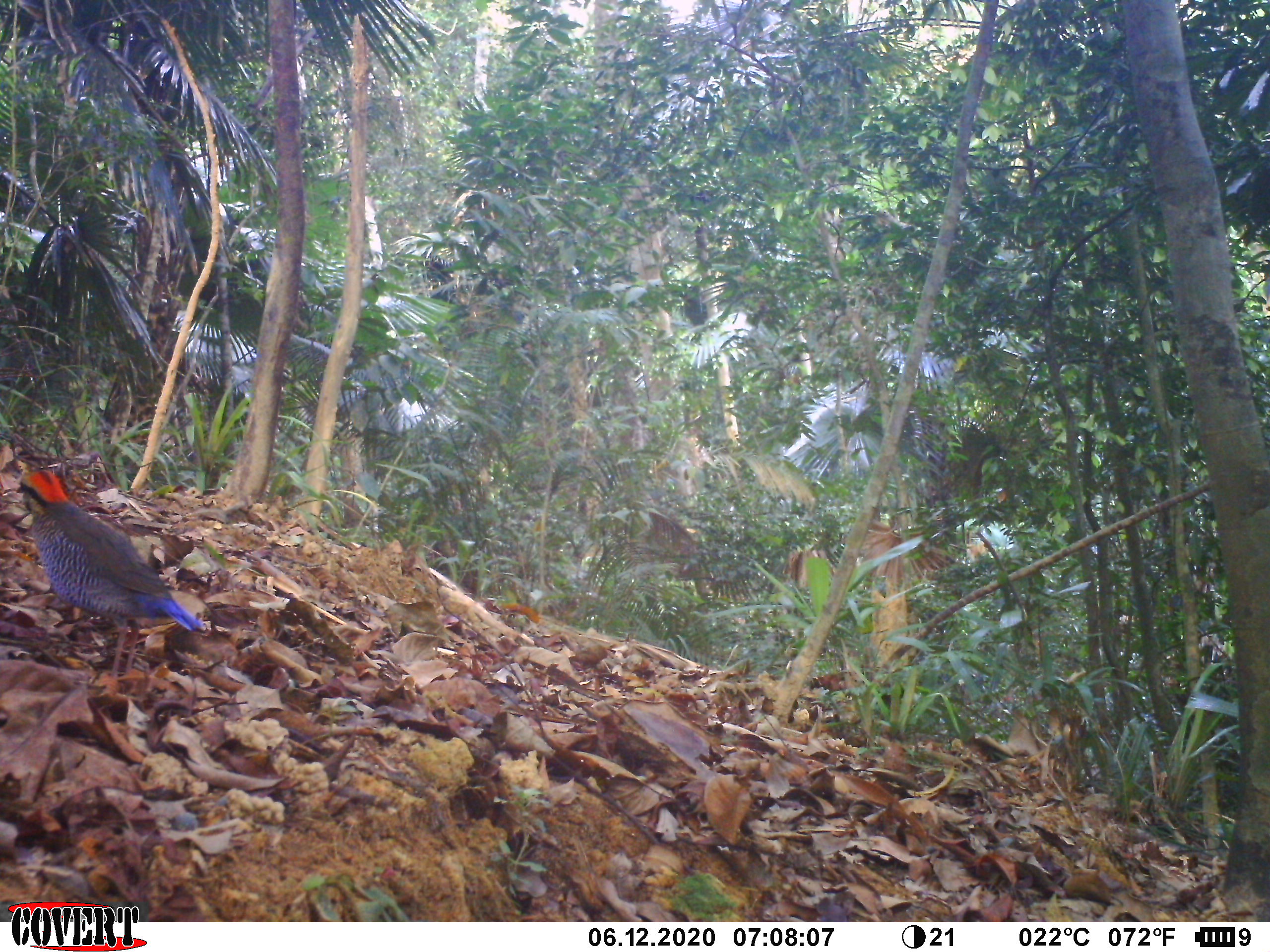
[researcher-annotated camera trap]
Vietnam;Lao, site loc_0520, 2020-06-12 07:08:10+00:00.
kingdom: Animalia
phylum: Chordata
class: Aves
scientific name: Aves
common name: bird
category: unidentified bird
Unidentified bird (bird) (Aves). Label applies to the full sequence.